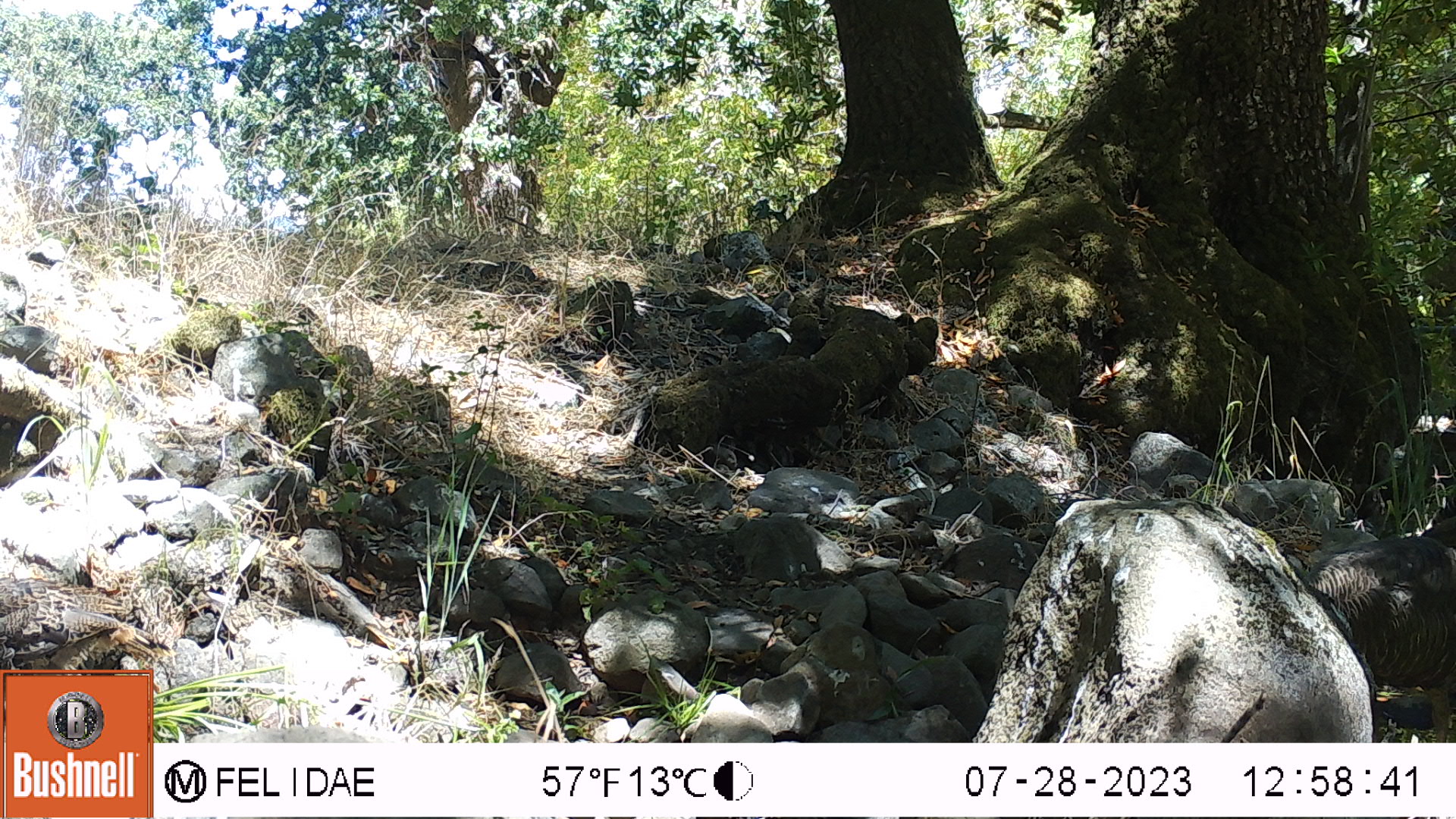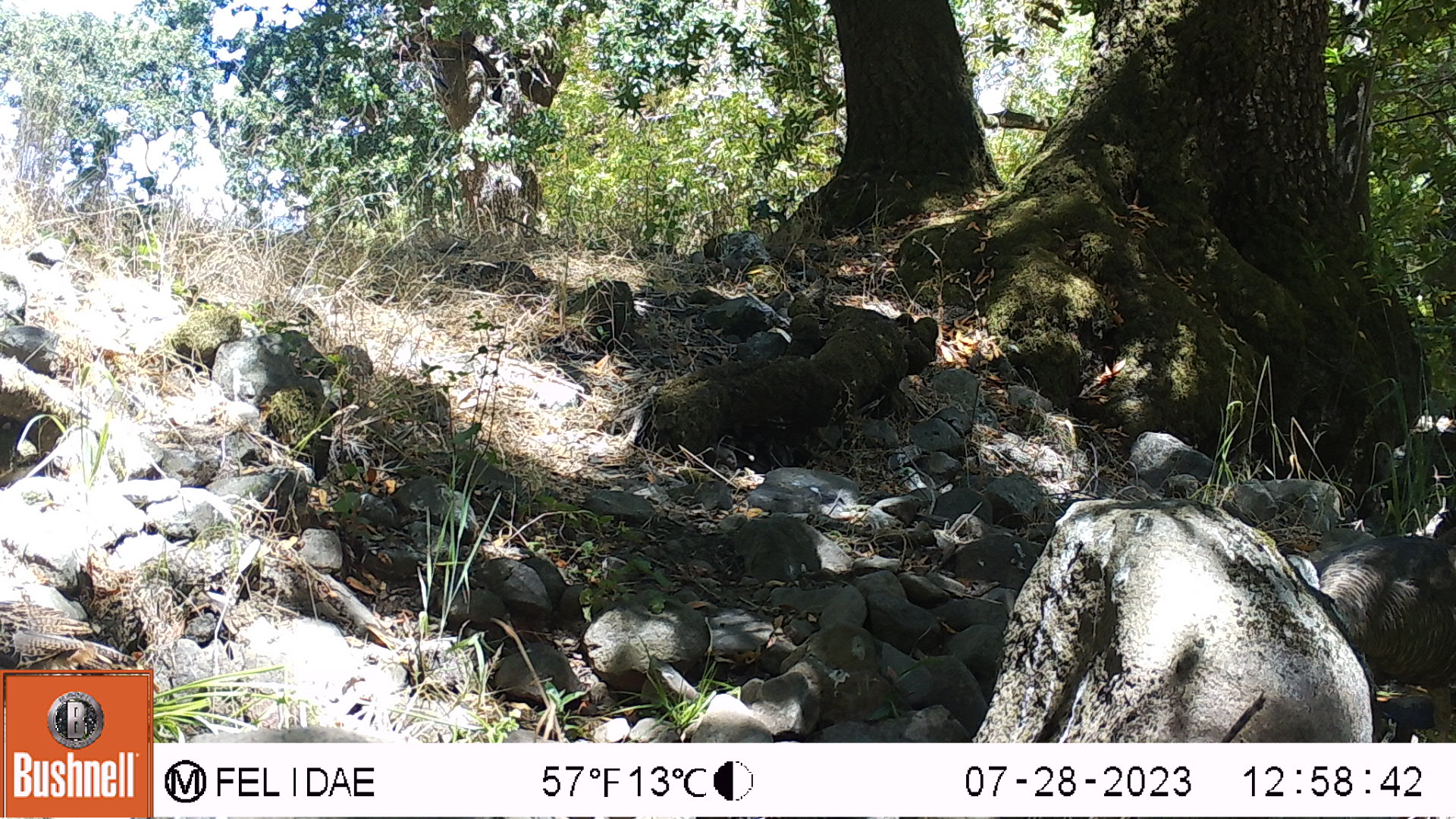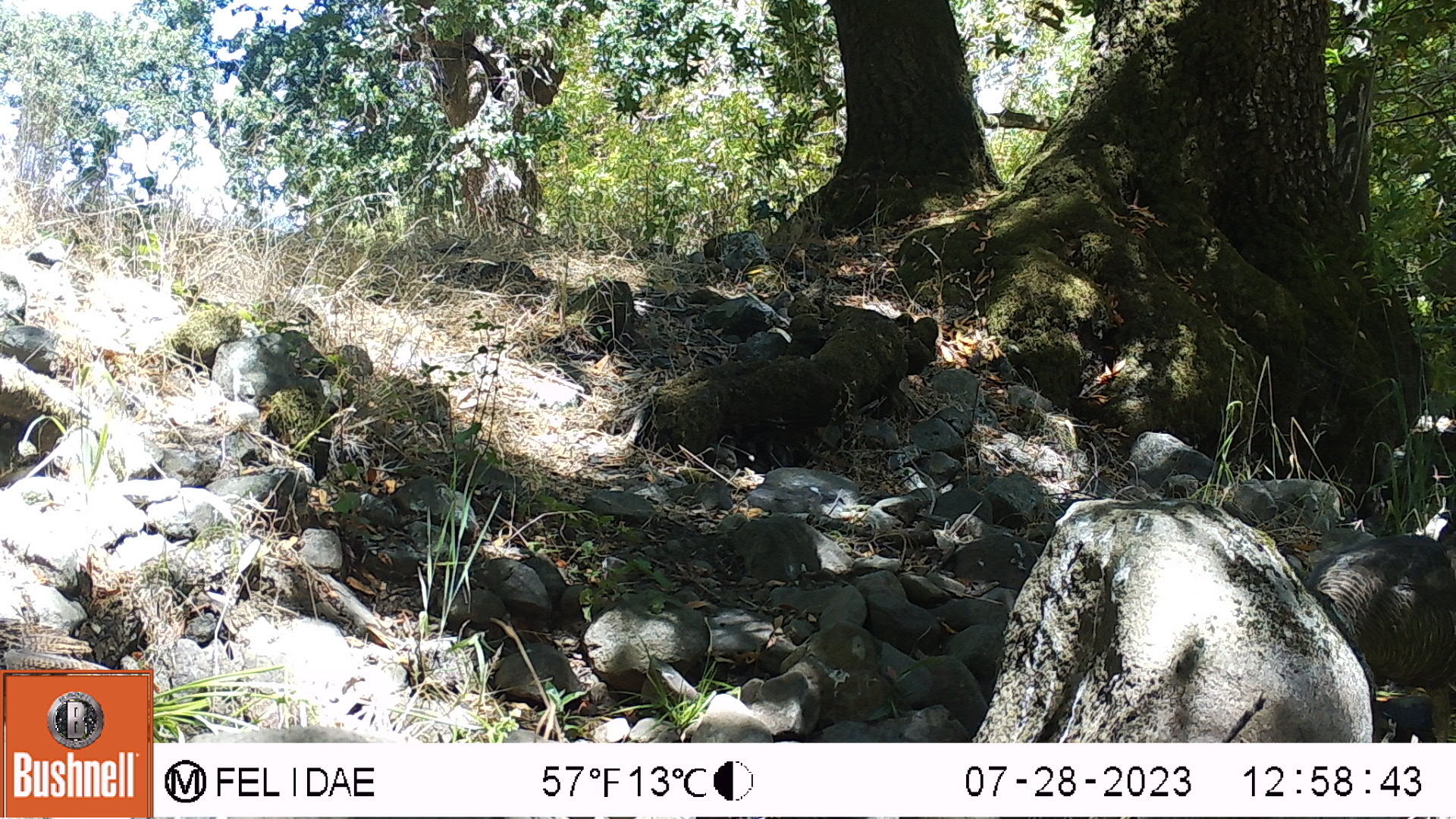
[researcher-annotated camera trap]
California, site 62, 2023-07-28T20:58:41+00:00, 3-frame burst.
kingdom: Animalia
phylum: Chordata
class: Aves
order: Galliformes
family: Phasianidae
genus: Meleagris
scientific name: Meleagris gallopavo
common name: turkey